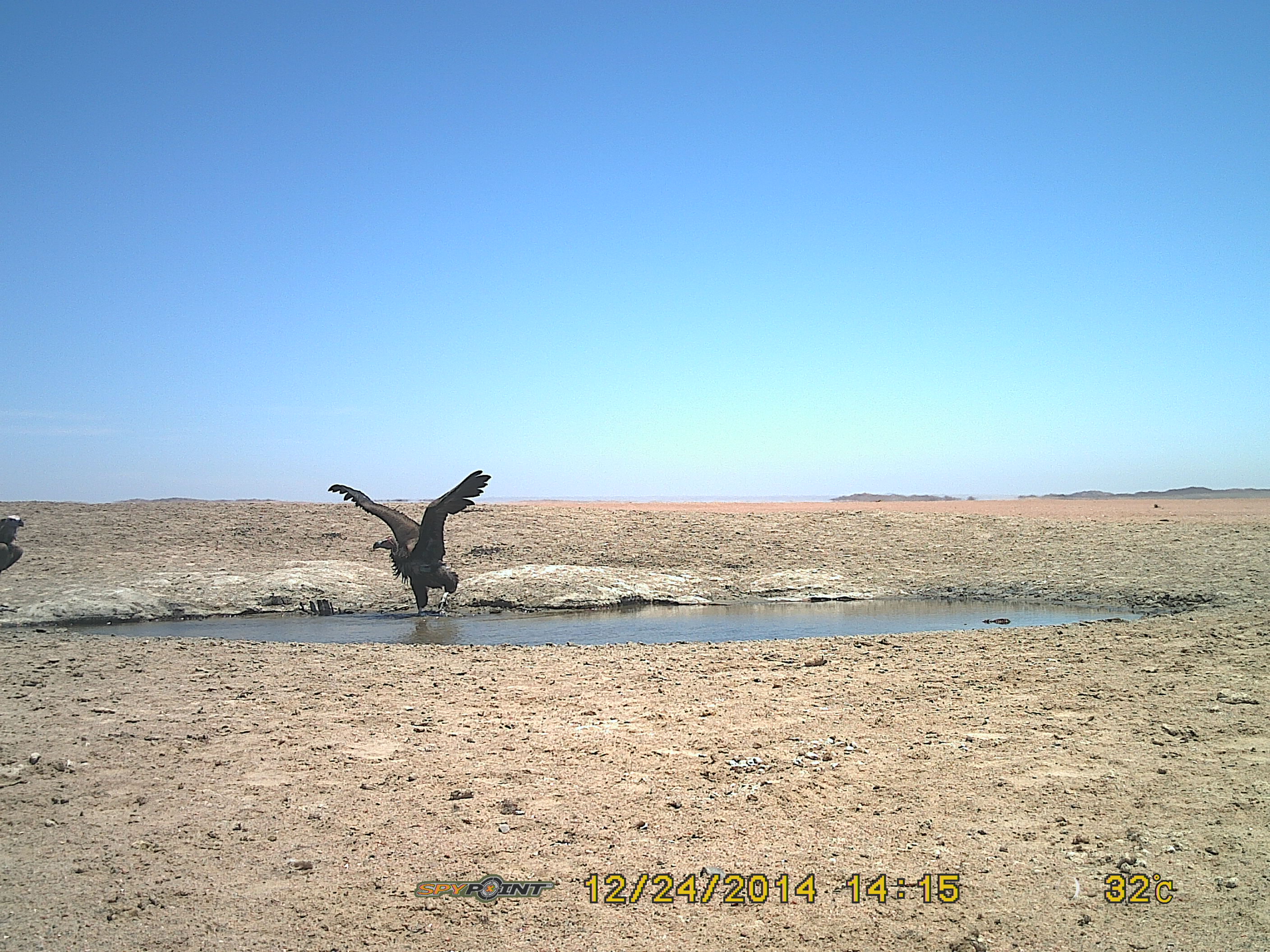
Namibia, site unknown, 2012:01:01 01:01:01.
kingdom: Animalia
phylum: Chordata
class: Aves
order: Accipitriformes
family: Accipitridae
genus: Torgos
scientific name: Torgos tracheliotos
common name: lappet-faced vulture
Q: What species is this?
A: Torgos tracheliotos (lappet-faced vulture).